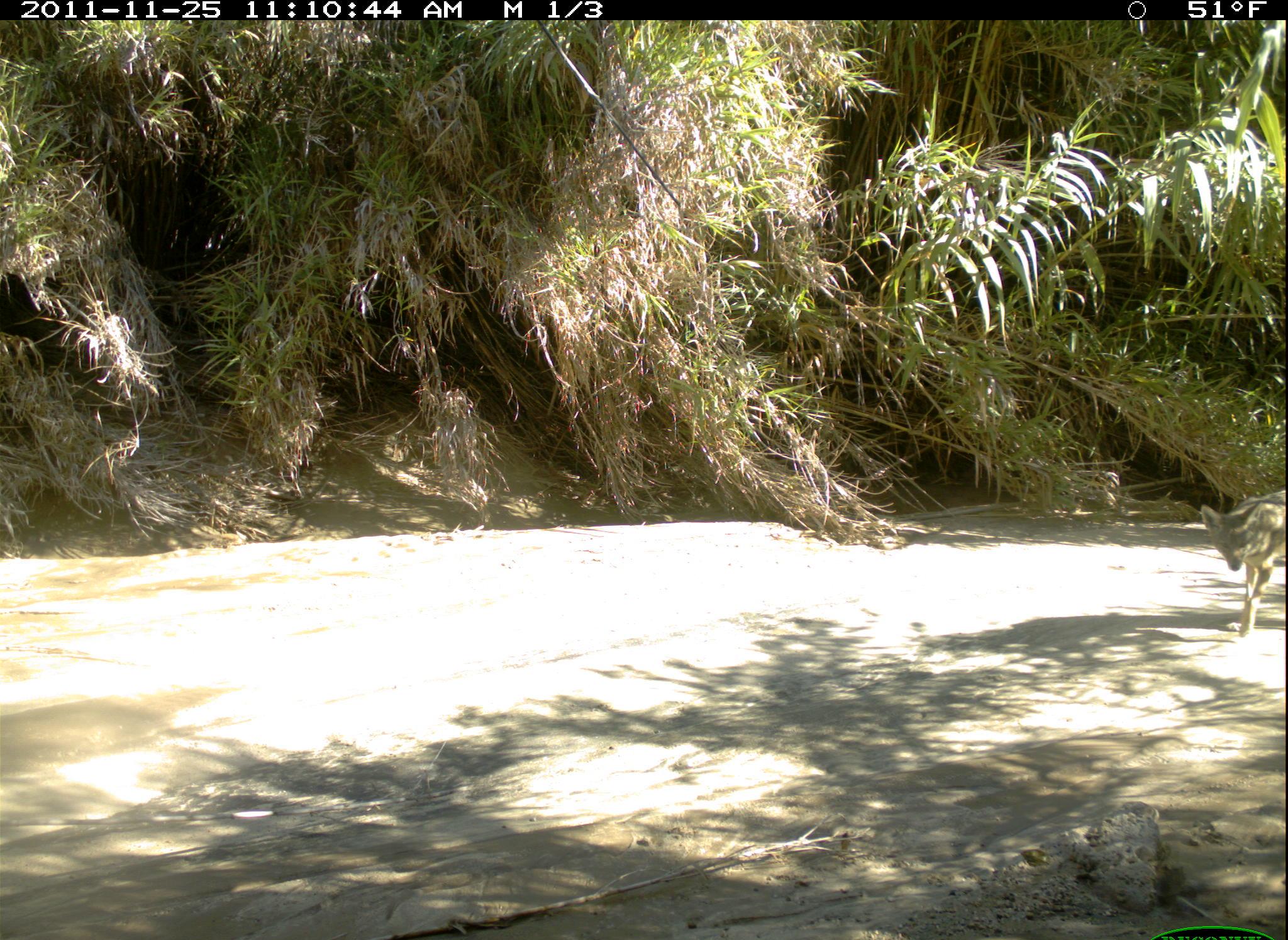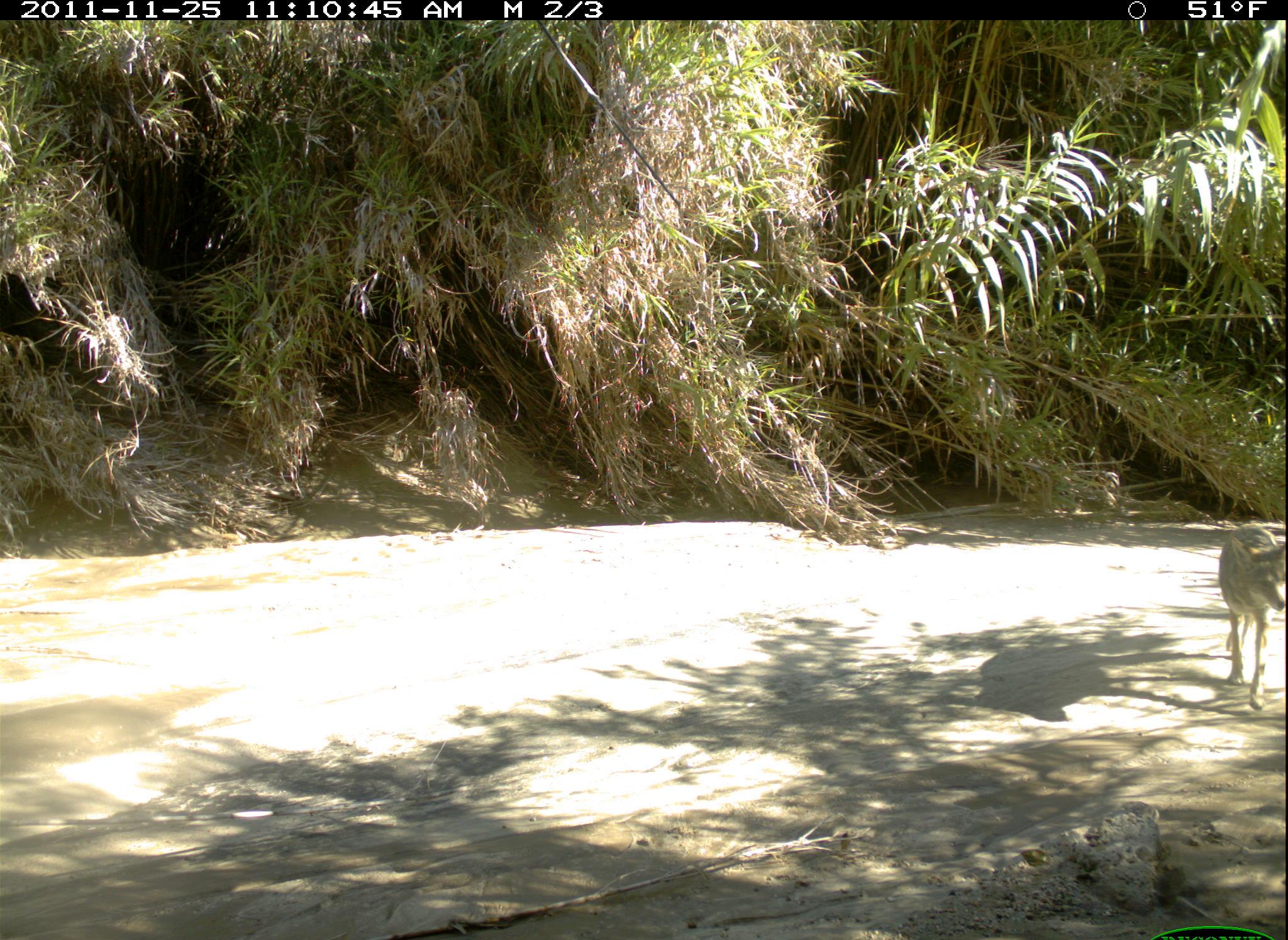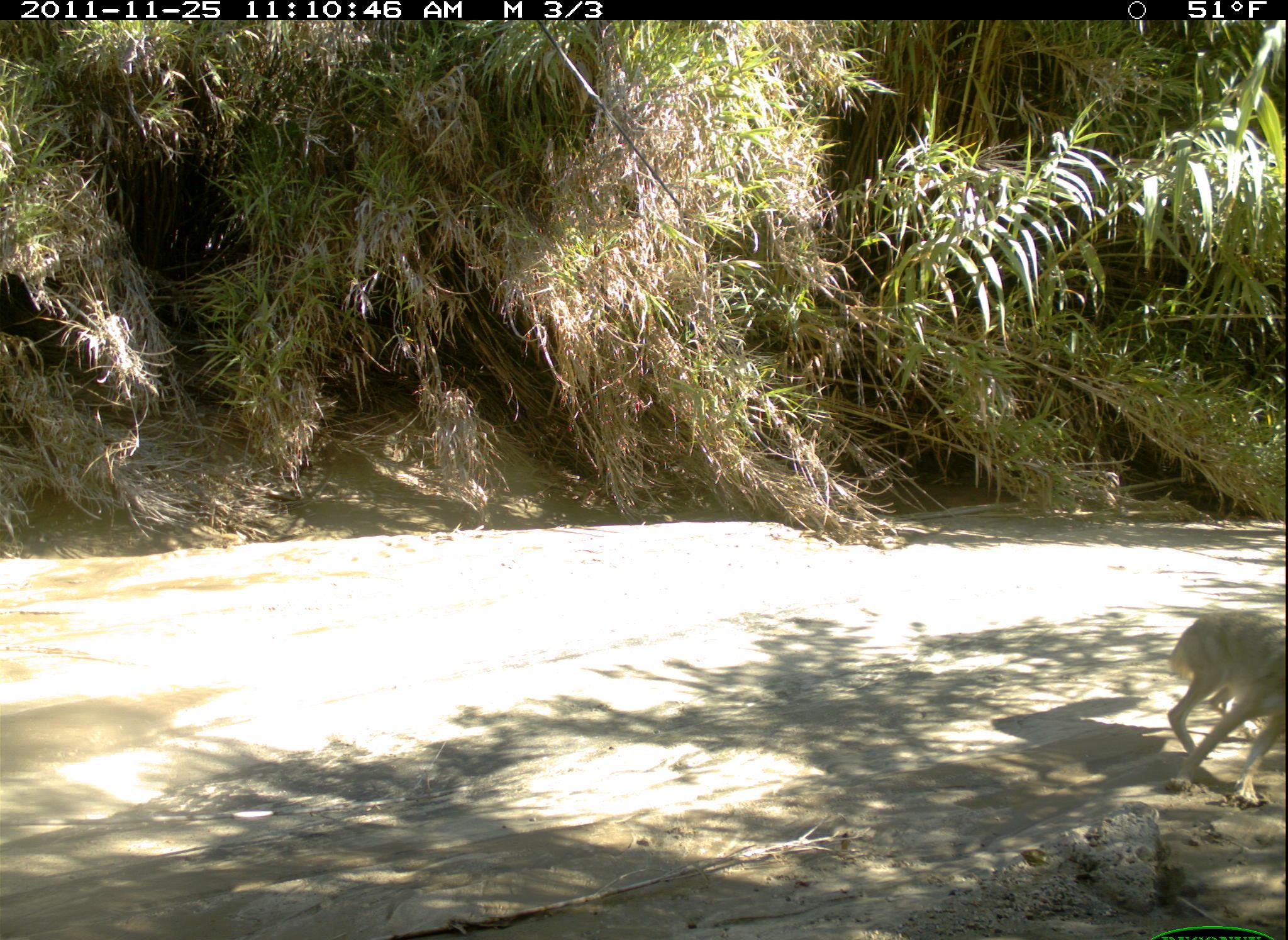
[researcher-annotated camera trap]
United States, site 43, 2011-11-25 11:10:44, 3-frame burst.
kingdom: Animalia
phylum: Chordata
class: Mammalia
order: Carnivora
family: Canidae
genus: Canis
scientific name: Canis latrans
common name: coyote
Coyote (Canis latrans).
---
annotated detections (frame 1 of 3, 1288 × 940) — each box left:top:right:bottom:
coyote: 1198:491:1286:636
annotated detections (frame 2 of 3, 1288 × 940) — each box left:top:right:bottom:
coyote: 1217:514:1286:726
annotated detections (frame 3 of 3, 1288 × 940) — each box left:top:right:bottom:
coyote: 1167:599:1286:809